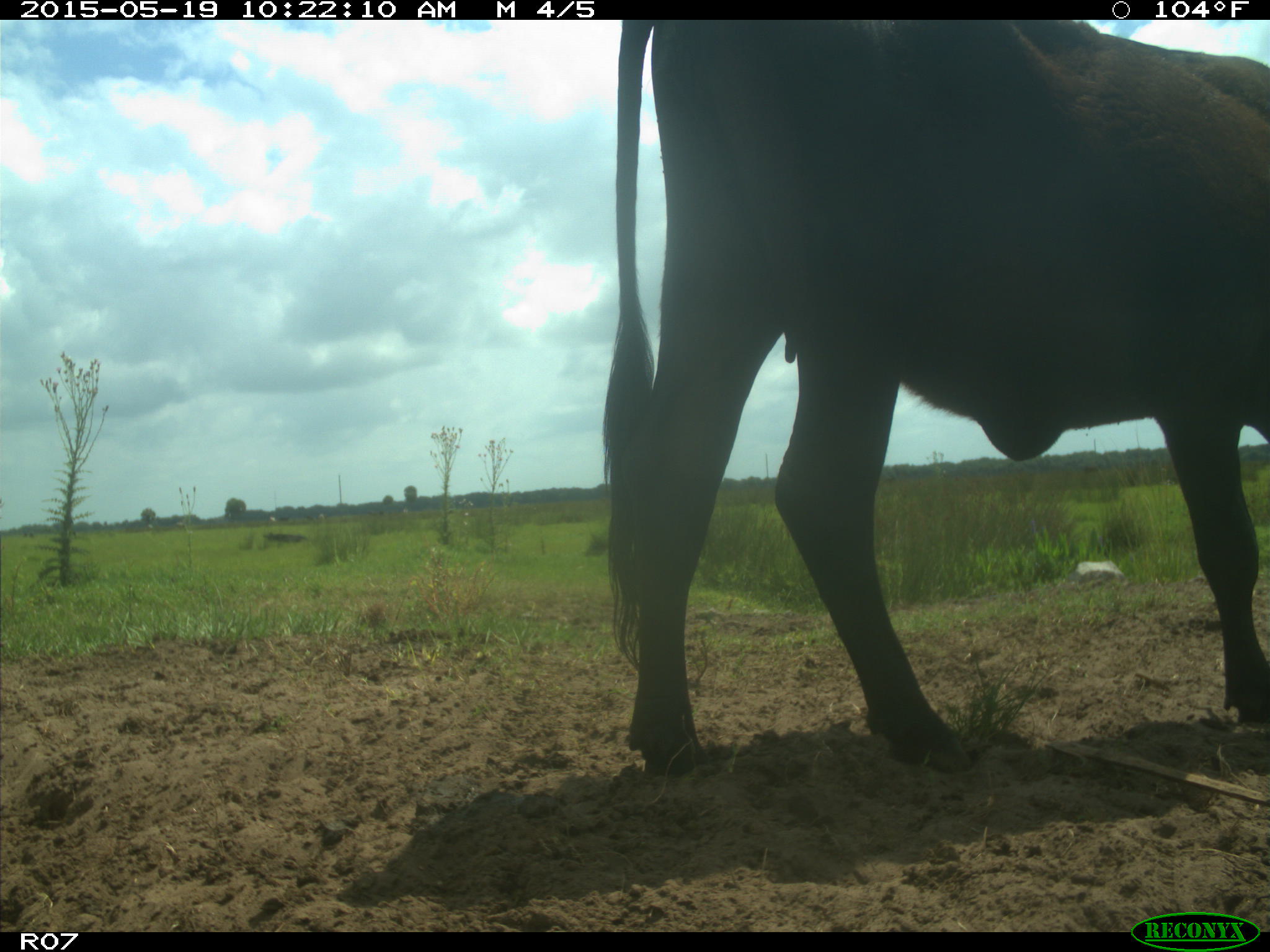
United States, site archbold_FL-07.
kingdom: Animalia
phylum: Chordata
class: Mammalia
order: Artiodactyla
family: Bovidae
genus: Bos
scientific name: Bos taurus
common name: domestic cow